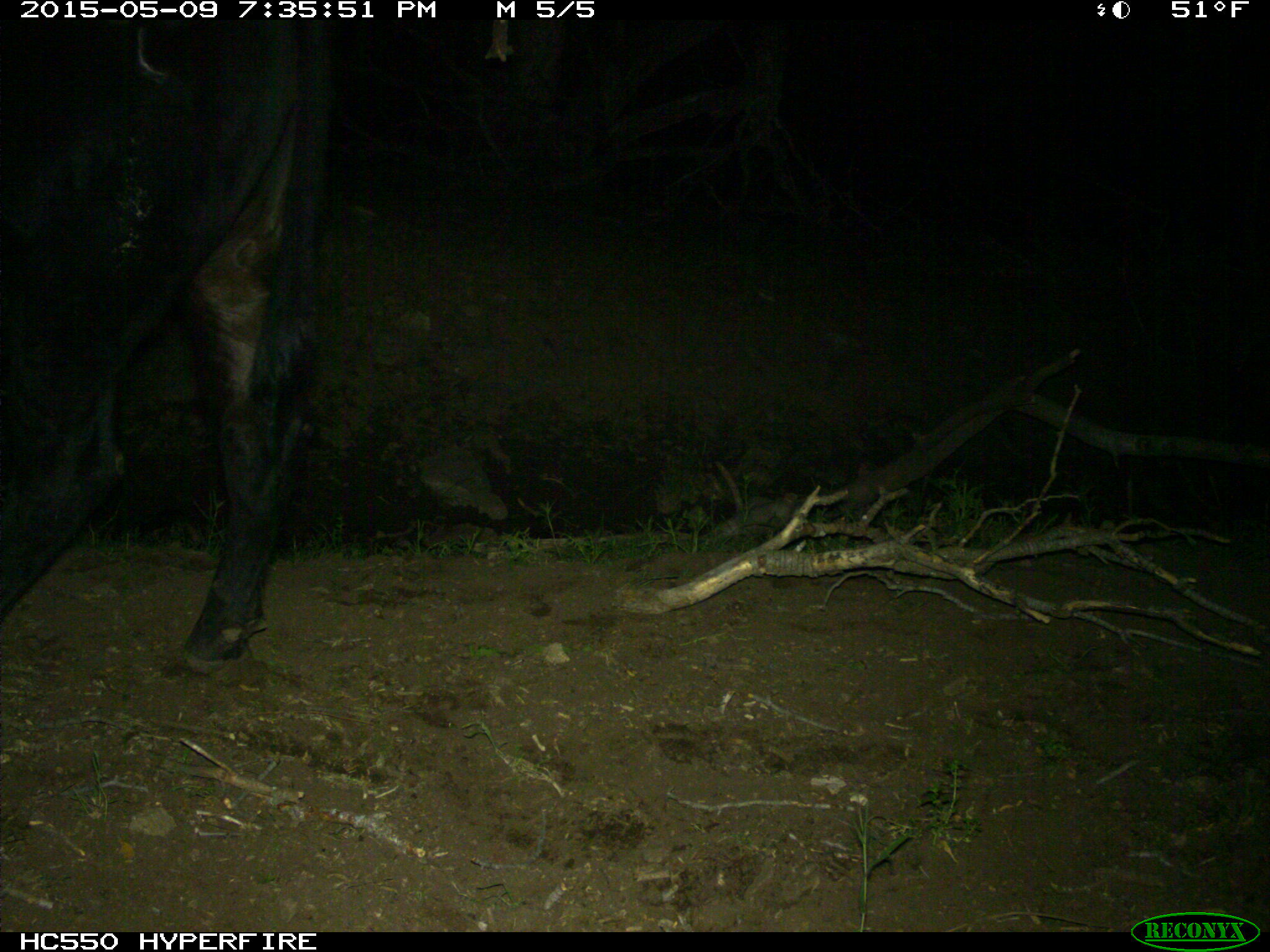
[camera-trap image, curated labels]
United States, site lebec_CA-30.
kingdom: Animalia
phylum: Chordata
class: Mammalia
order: Artiodactyla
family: Bovidae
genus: Bos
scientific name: Bos taurus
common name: domestic cow